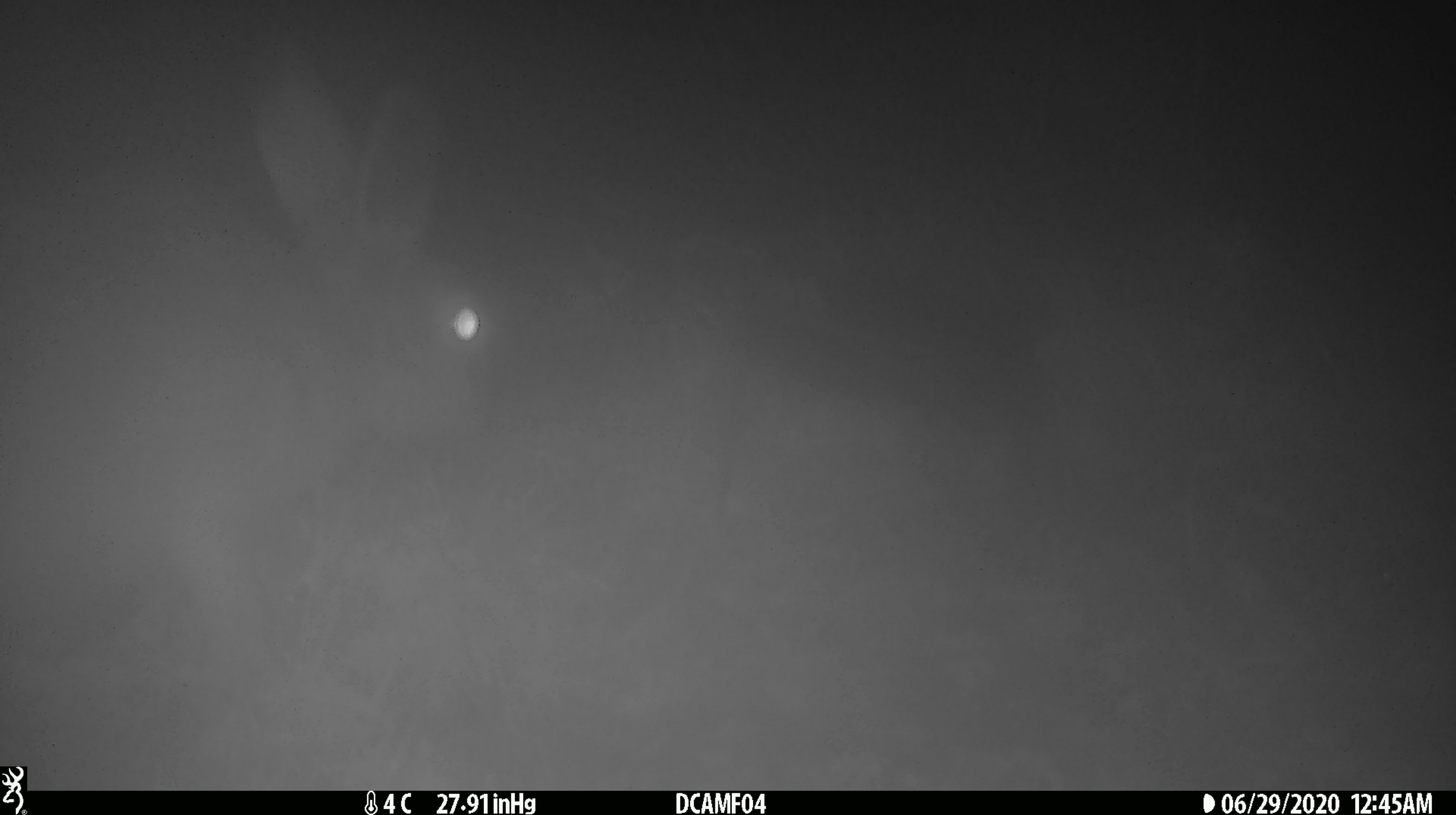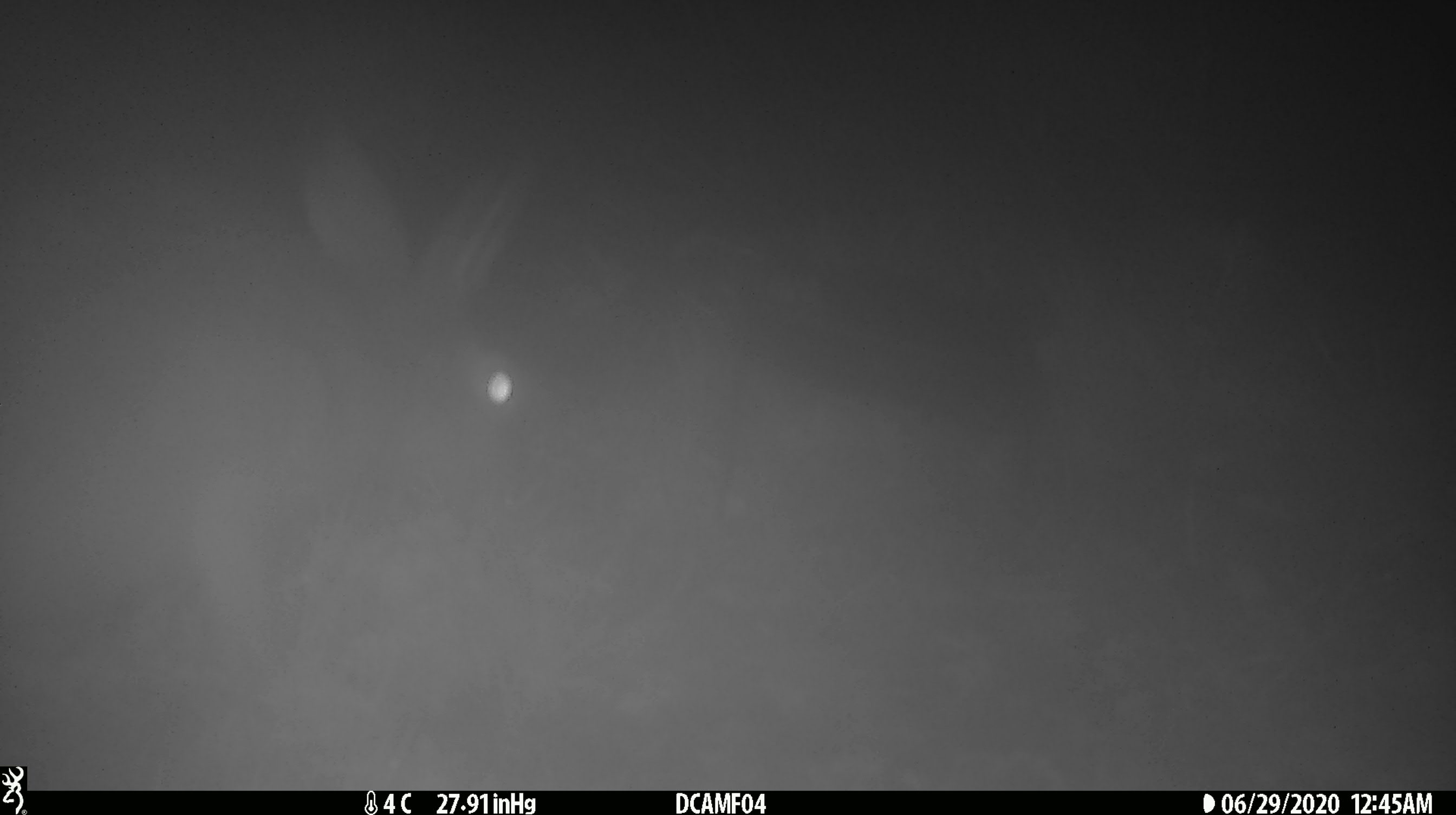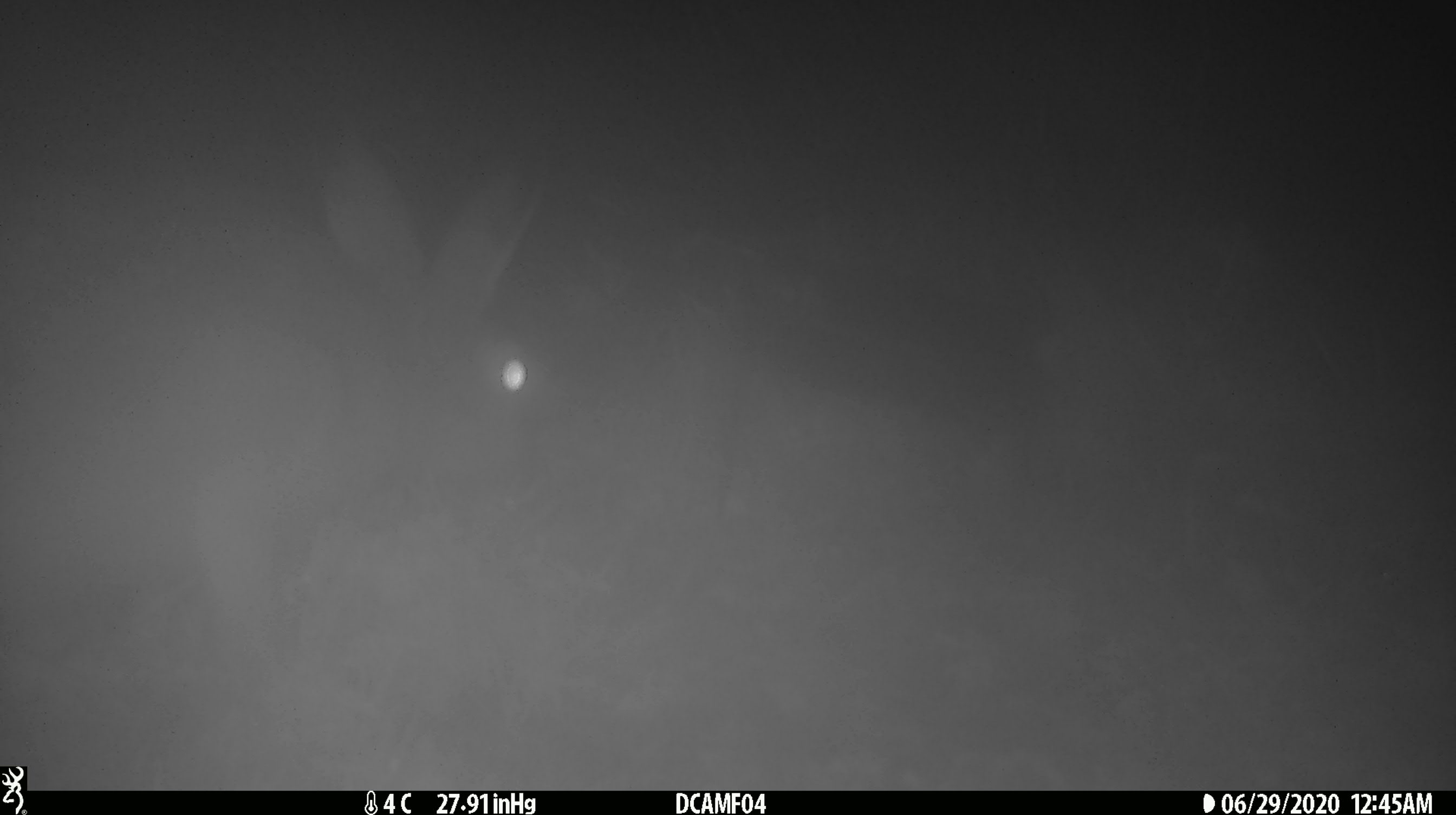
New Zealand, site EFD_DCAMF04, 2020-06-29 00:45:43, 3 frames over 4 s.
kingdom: Animalia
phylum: Chordata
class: Mammalia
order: Lagomorpha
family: Leporidae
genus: Lepus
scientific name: Lepus europaeus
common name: brown hare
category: hare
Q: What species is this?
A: Hare (brown hare) (Lepus europaeus).